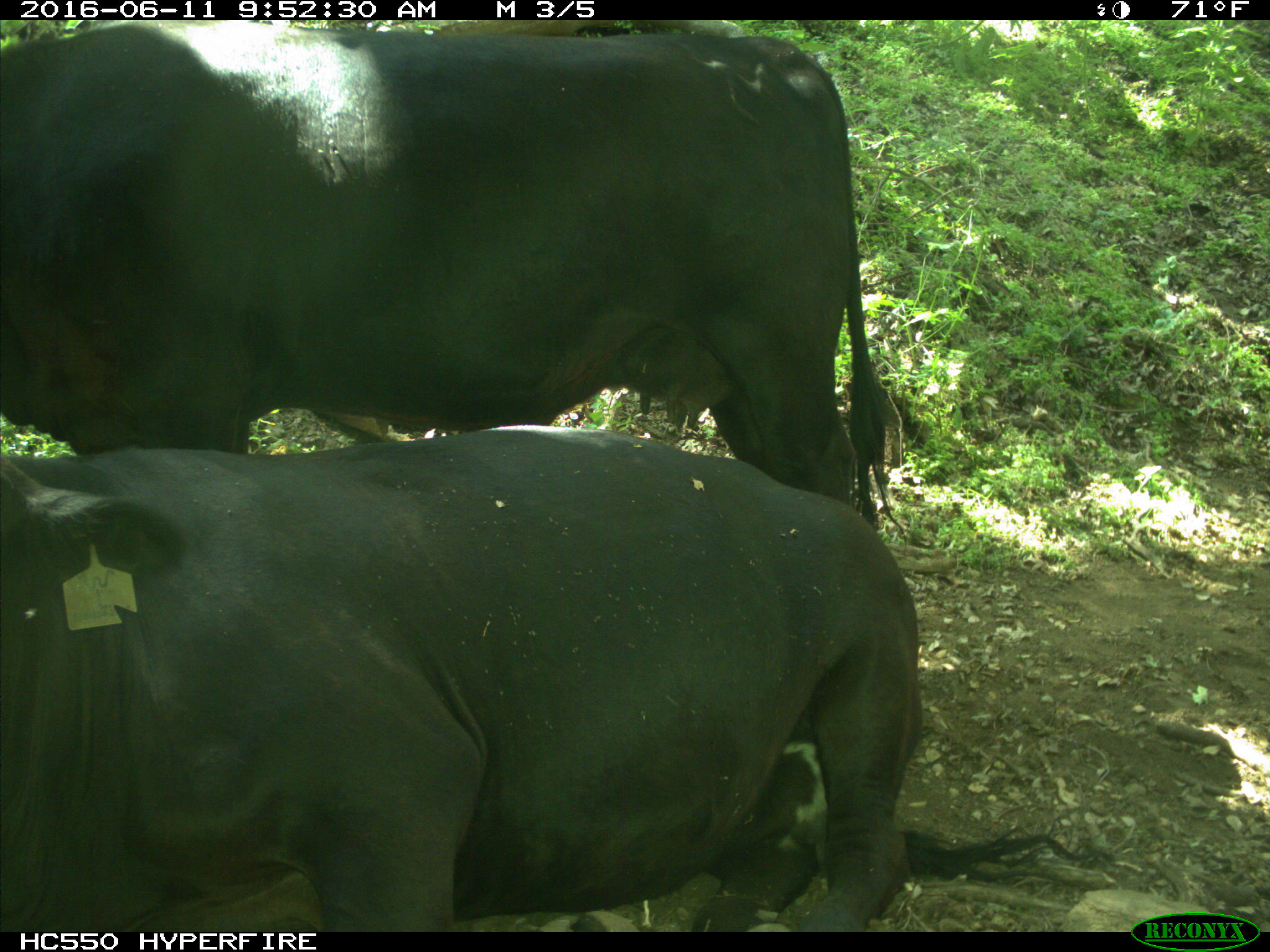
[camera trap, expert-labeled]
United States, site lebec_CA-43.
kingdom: Animalia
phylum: Chordata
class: Mammalia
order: Artiodactyla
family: Bovidae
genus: Bos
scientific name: Bos taurus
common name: domestic cow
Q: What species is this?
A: Bos taurus (domestic cow).